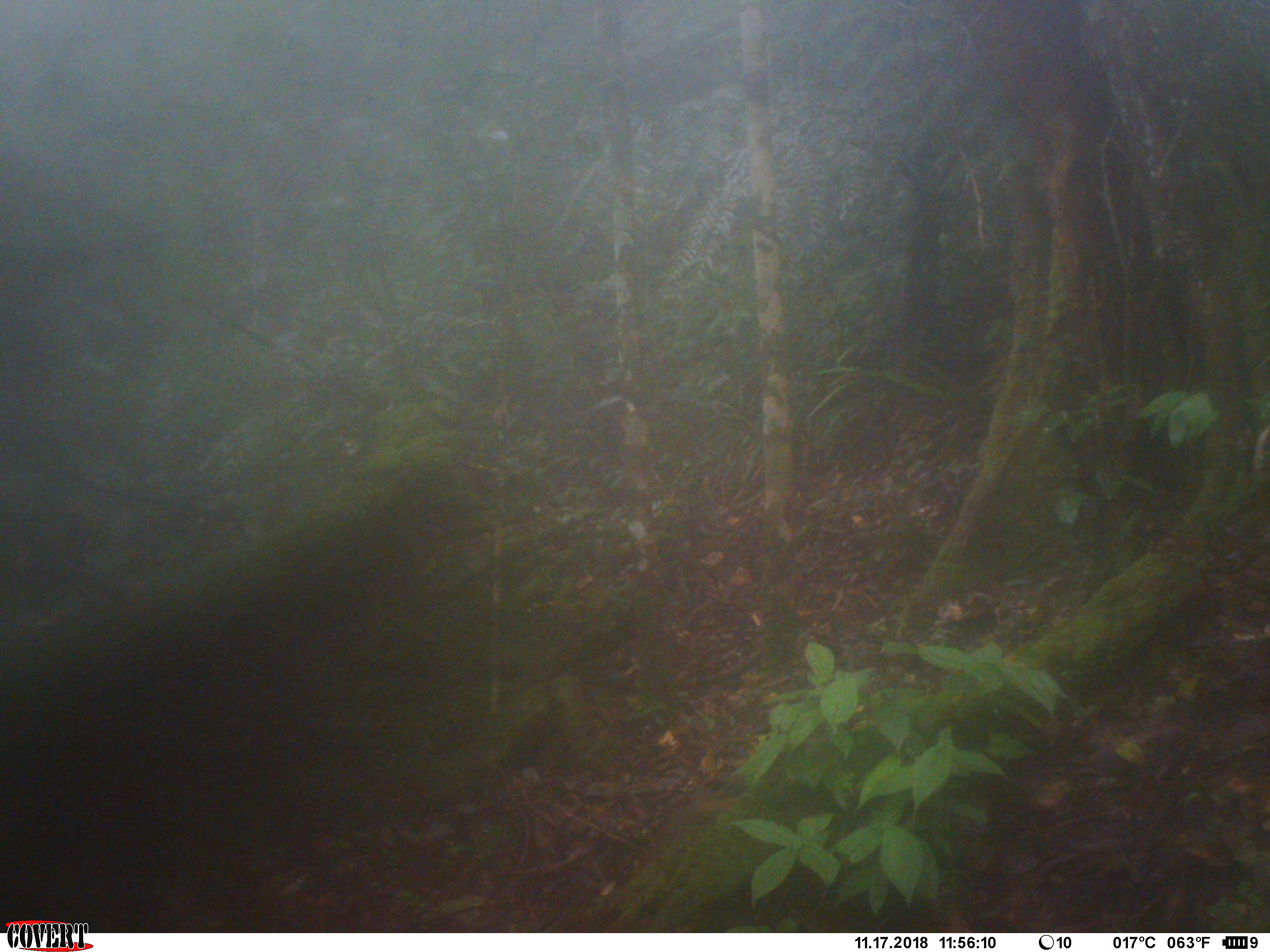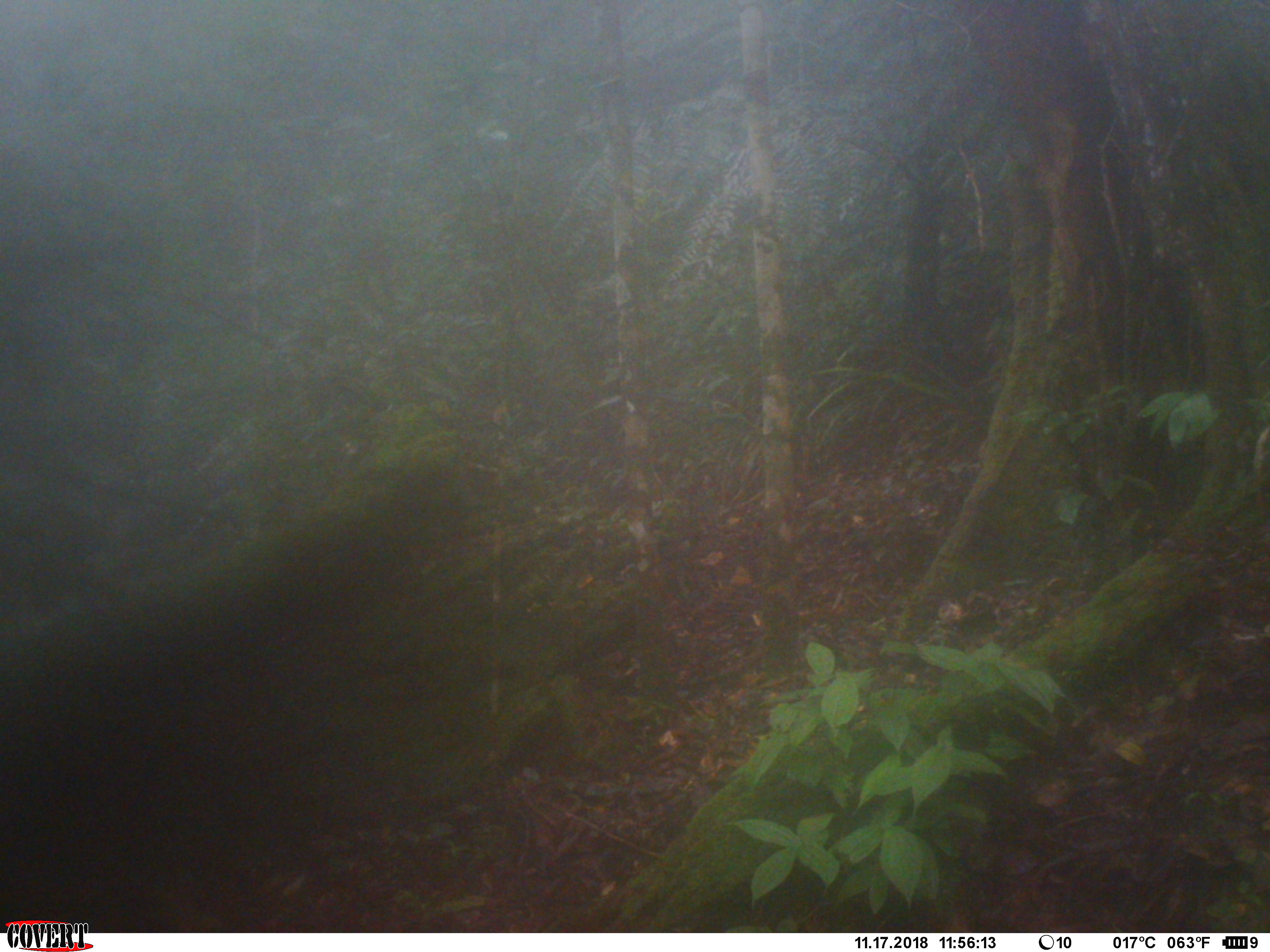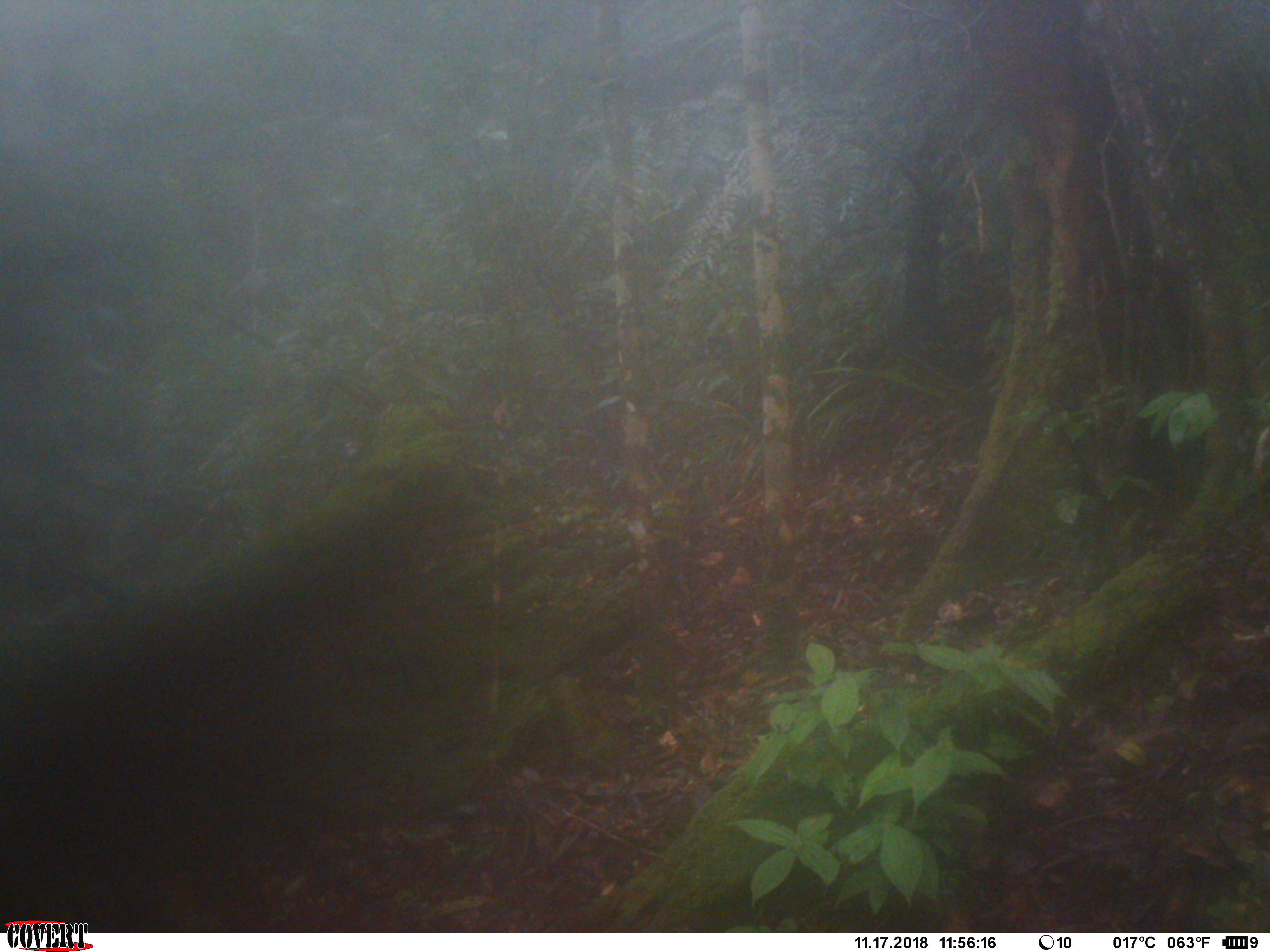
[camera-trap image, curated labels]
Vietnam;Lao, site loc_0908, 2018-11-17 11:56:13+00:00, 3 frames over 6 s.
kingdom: Animalia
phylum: Chordata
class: Mammalia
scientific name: Mammalia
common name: mammal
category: unidentified small mammal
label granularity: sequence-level